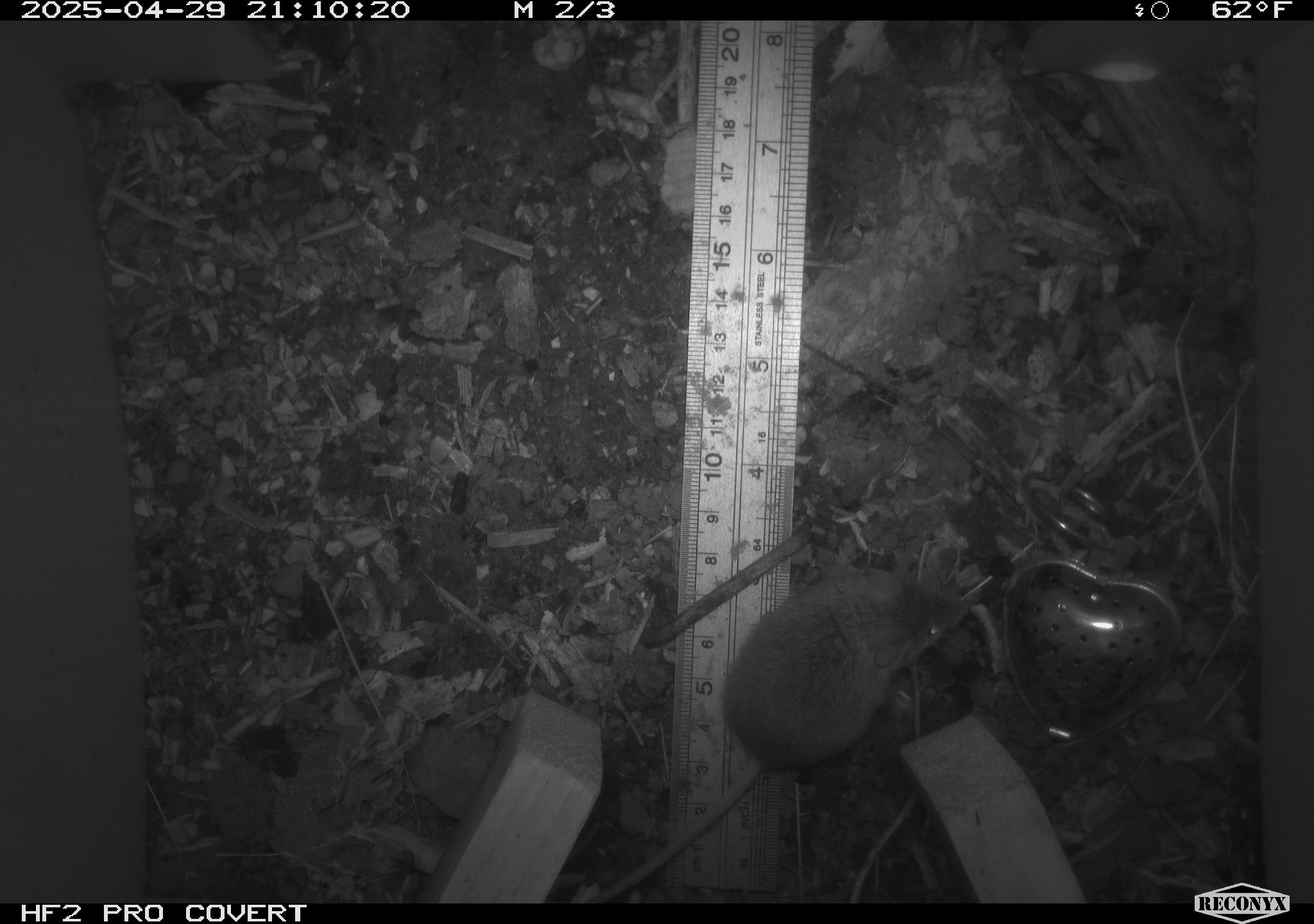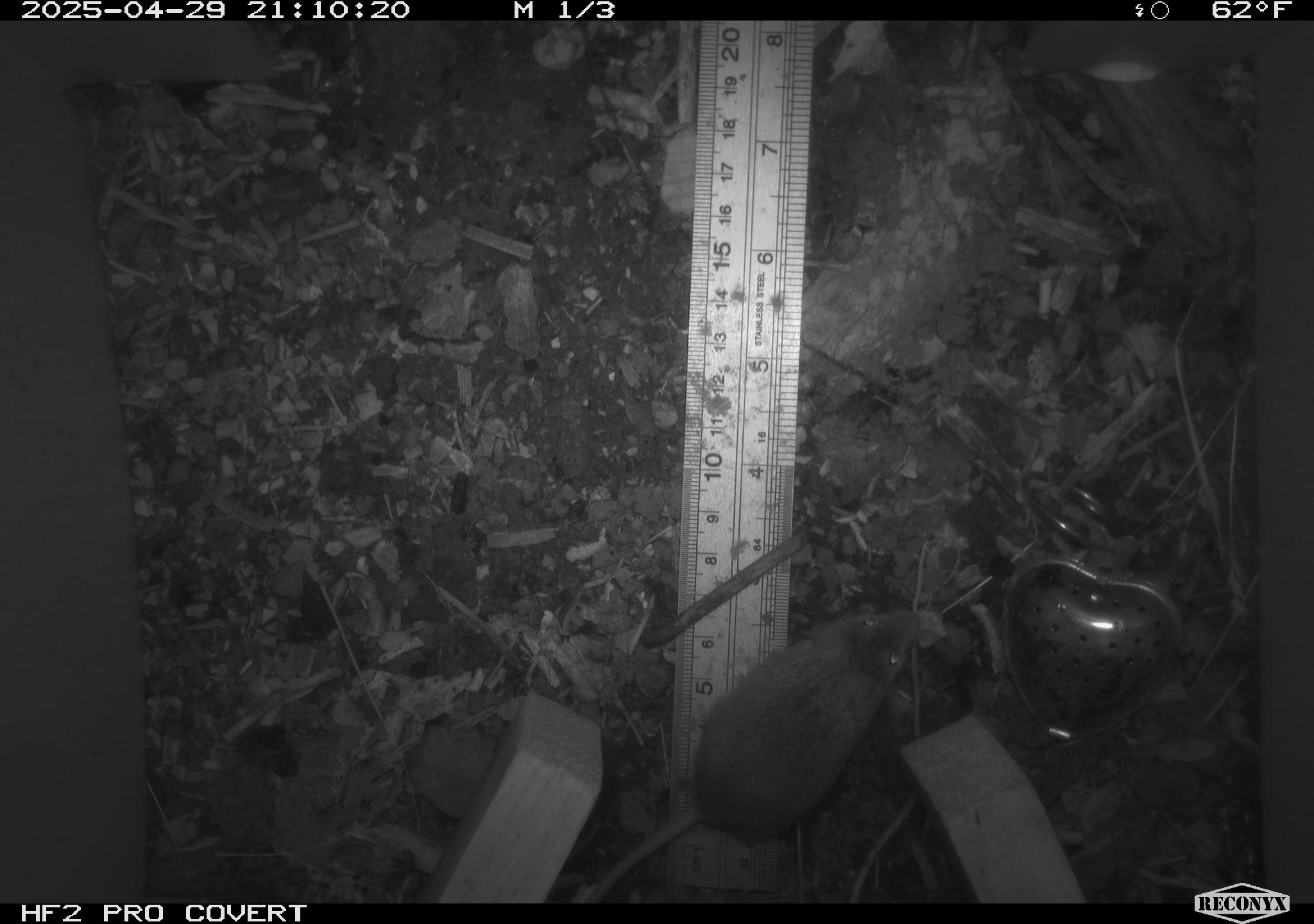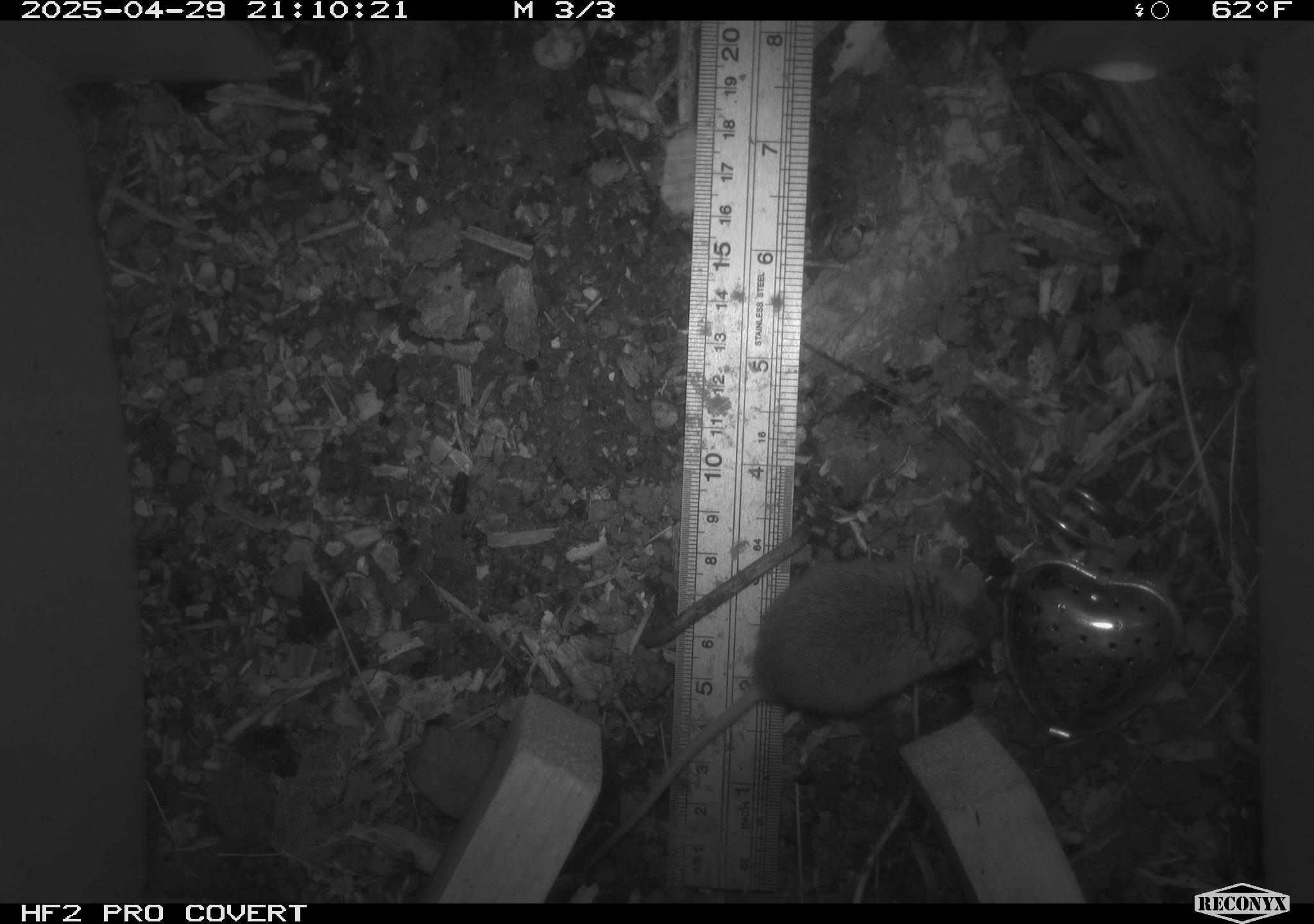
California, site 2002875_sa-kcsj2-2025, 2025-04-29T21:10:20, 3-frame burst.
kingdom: Animalia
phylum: Chordata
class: Mammalia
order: Rodentia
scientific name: Rodentia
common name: rodent